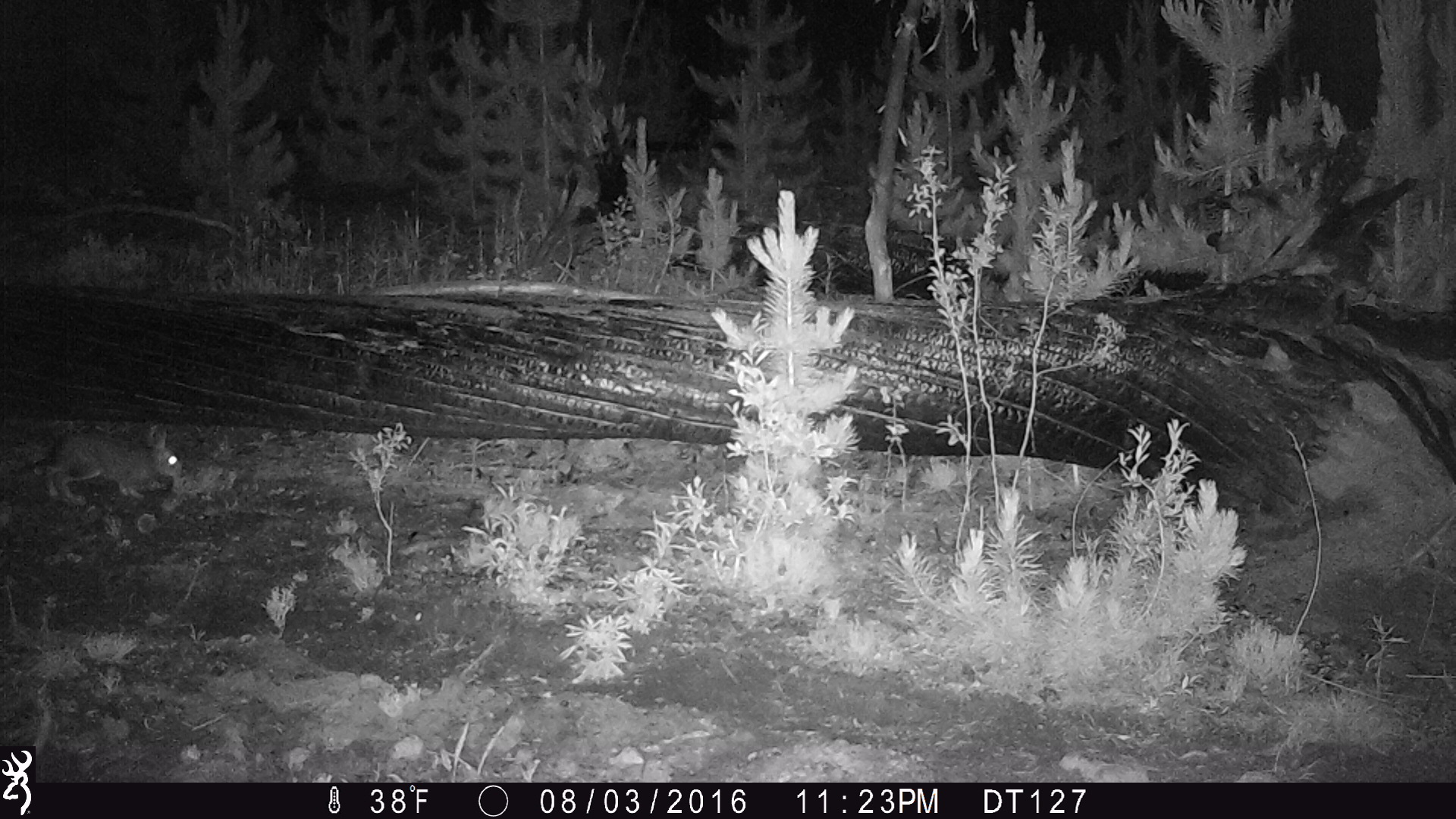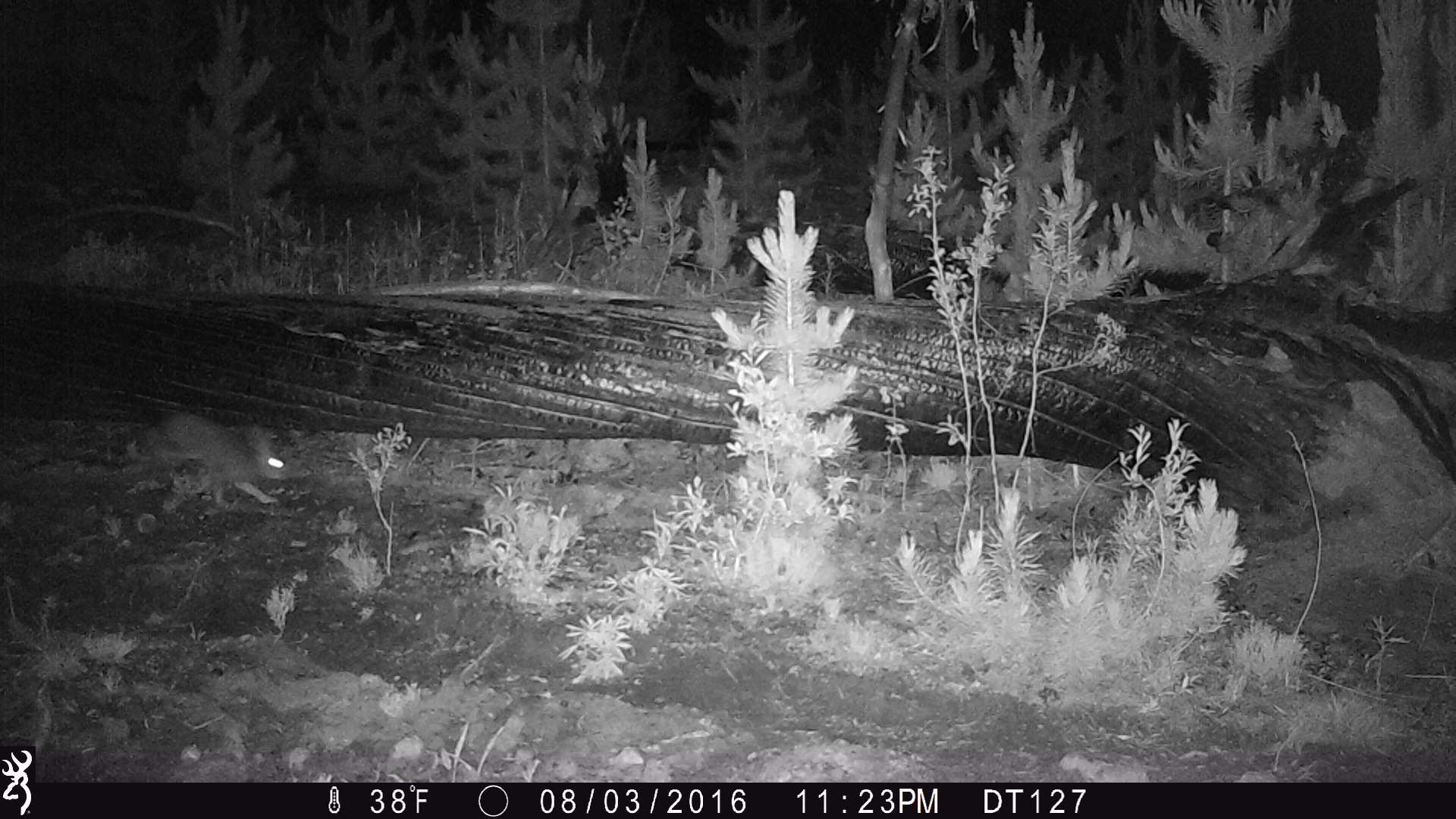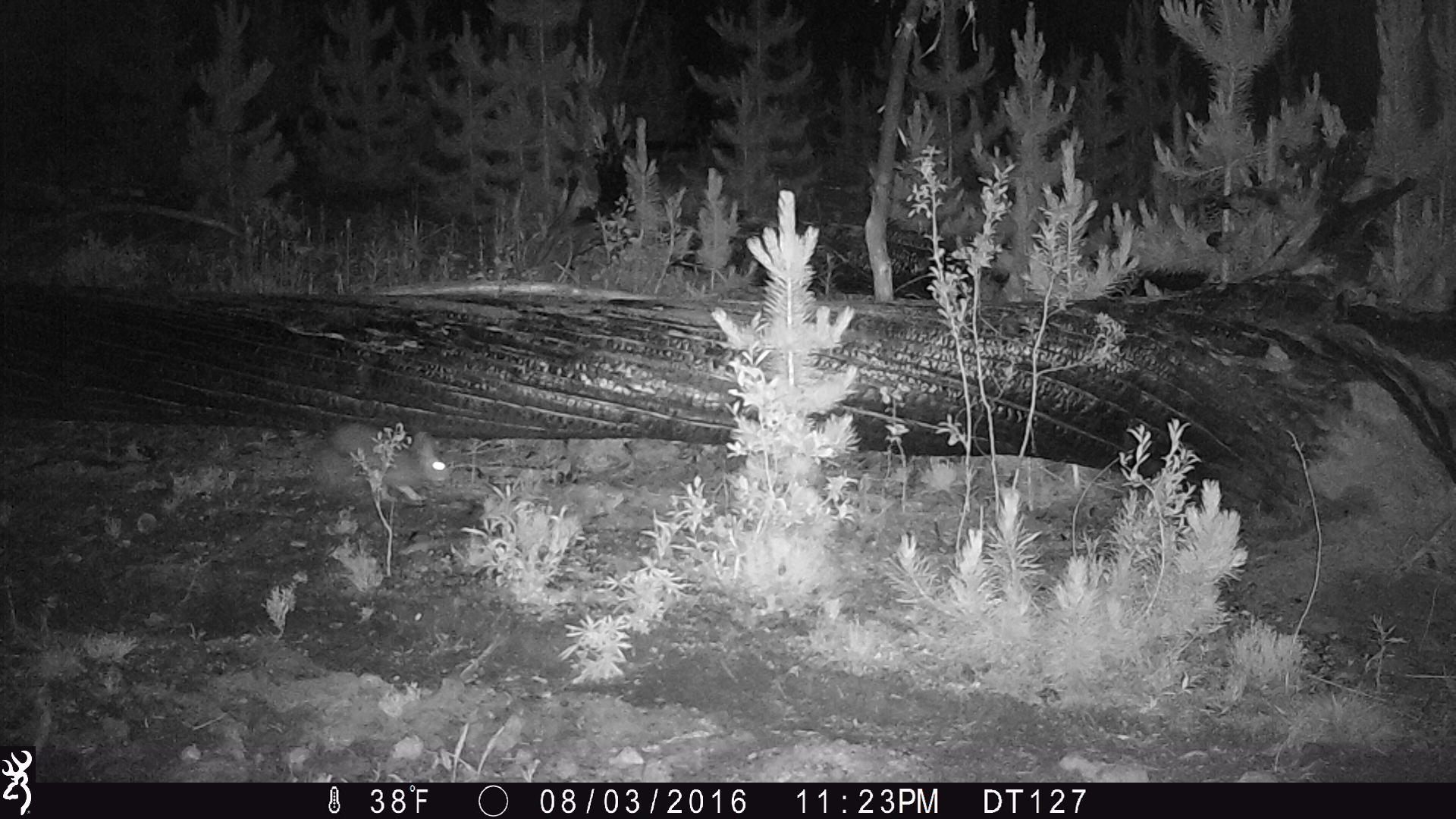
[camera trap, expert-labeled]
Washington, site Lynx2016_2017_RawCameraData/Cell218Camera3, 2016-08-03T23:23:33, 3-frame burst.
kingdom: Animalia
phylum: Chordata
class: Mammalia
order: Lagomorpha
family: Leporidae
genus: Lepus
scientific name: Lepus americanus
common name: snowshoe hare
Lepus americanus (snowshoe hare). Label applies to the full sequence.